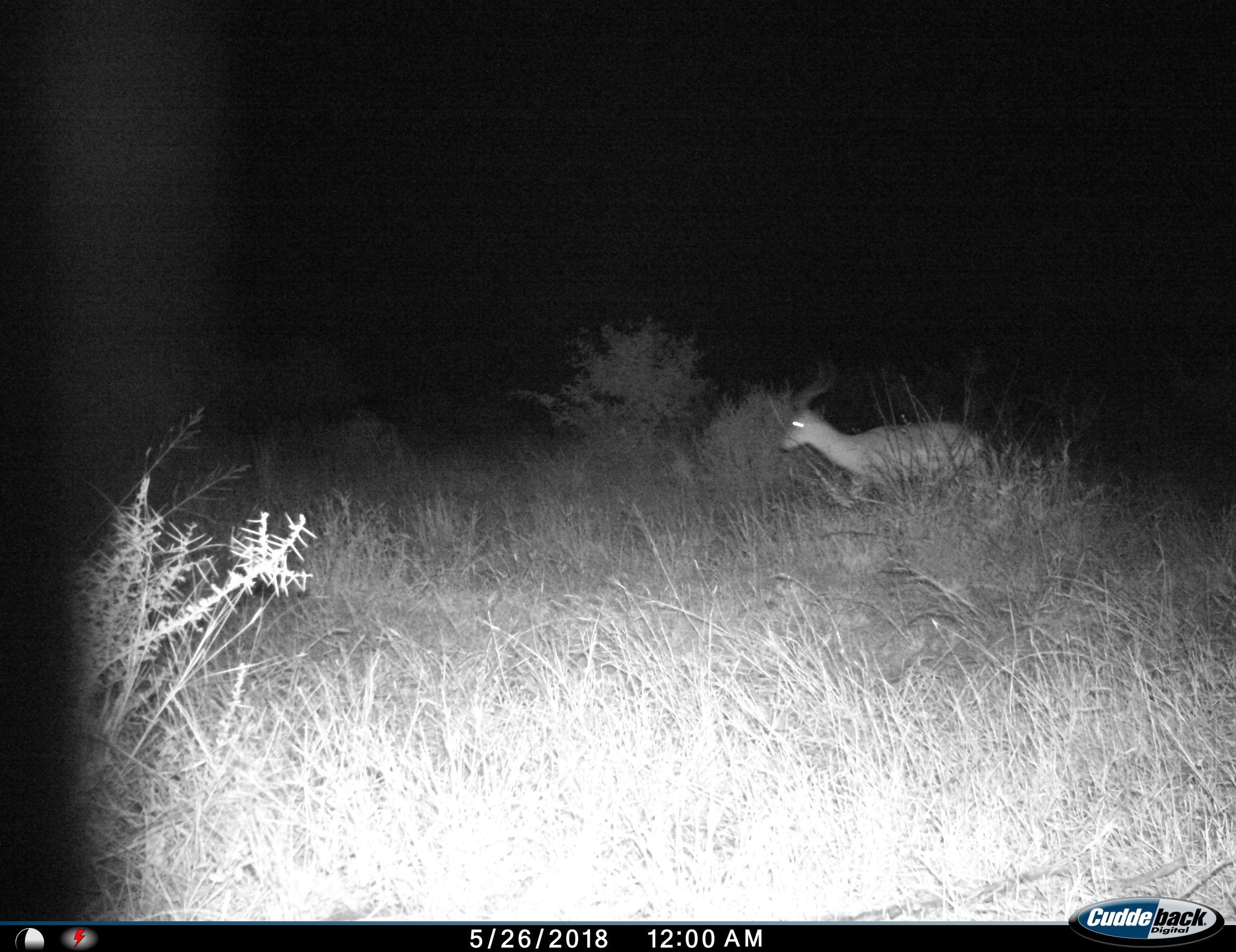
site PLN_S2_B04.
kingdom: Animalia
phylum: Chordata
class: Mammalia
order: Artiodactyla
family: Bovidae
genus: Aepyceros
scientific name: Aepyceros melampus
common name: impala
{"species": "impala (Aepyceros melampus)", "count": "1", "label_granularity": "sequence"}